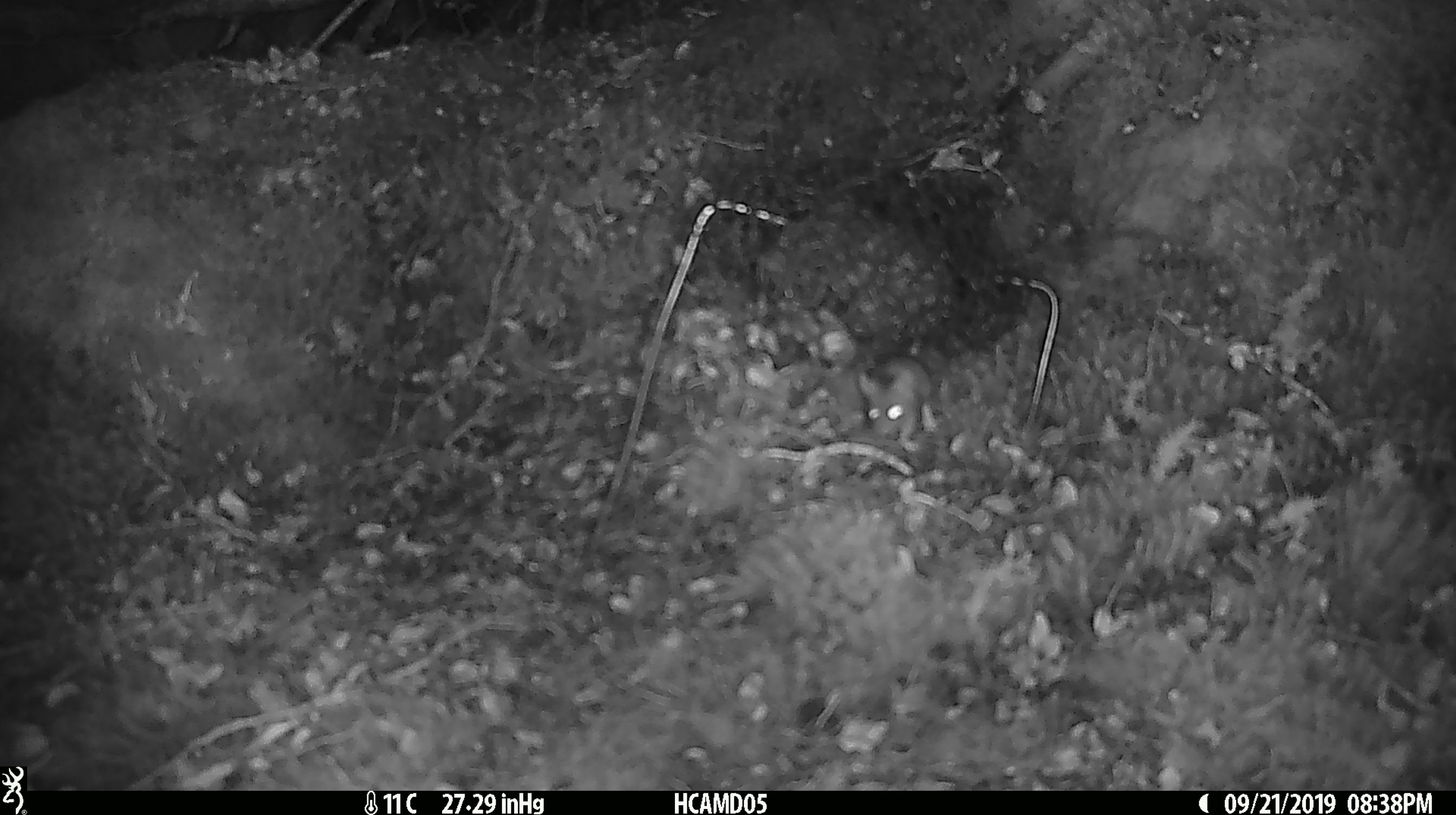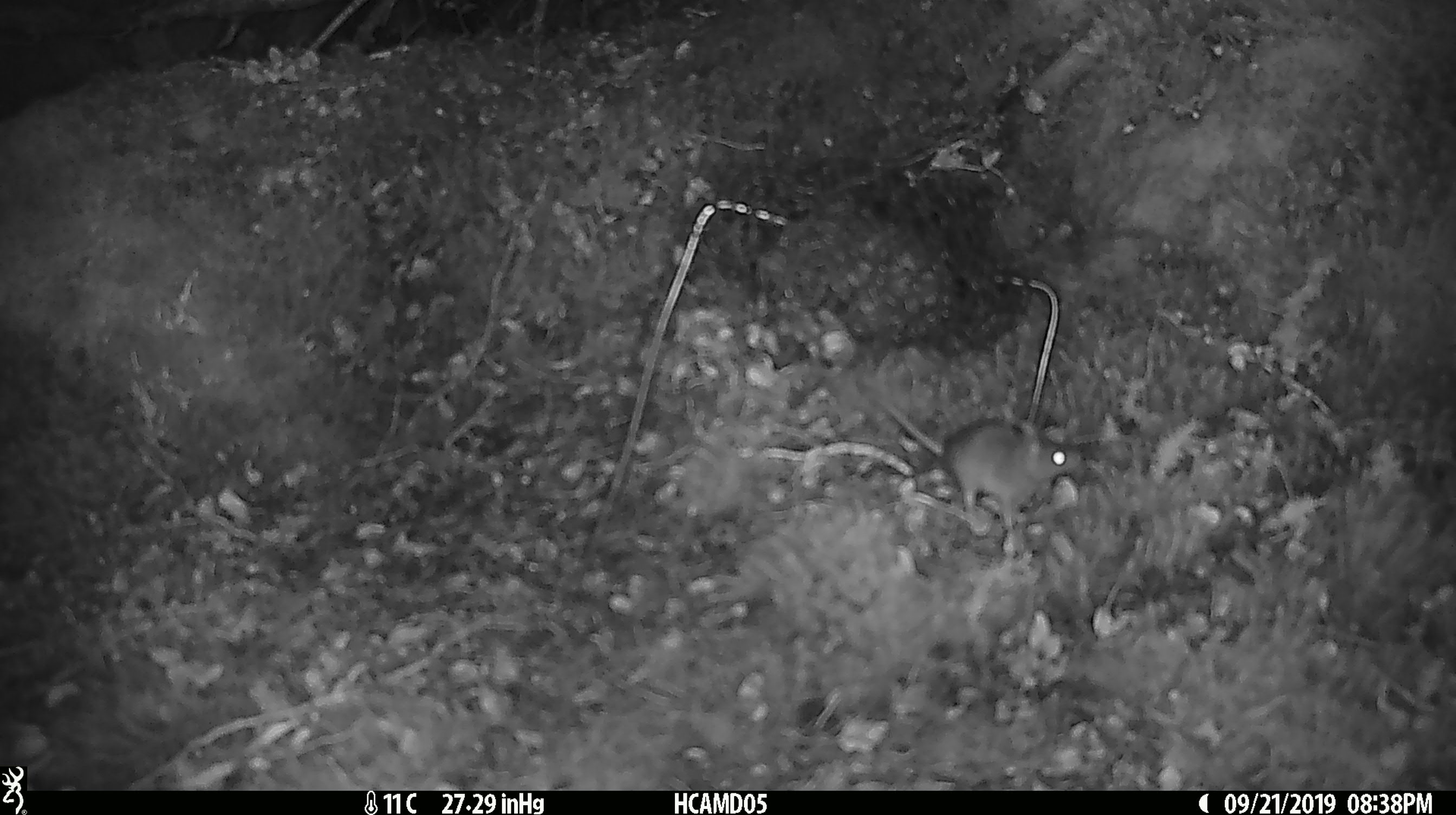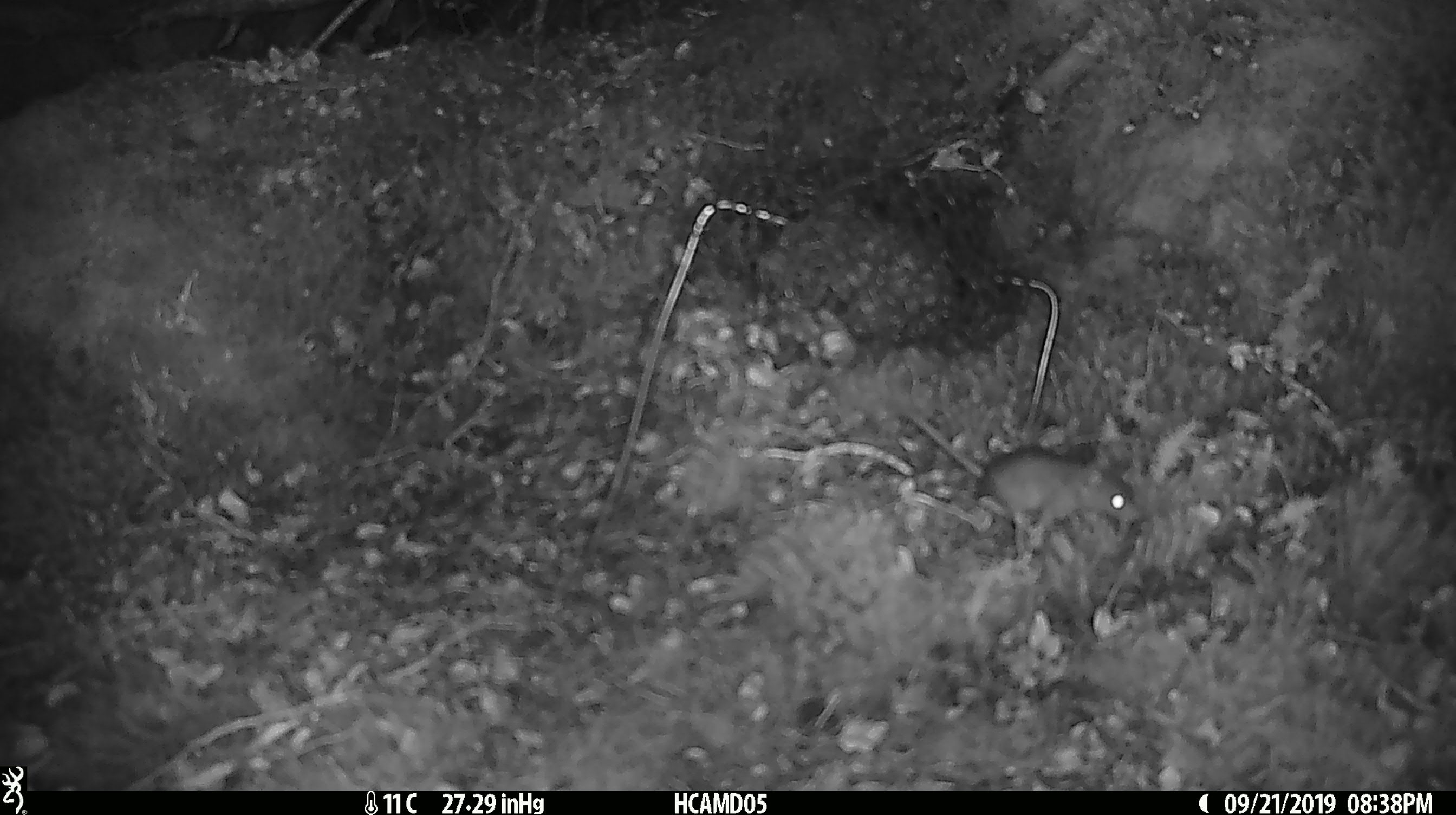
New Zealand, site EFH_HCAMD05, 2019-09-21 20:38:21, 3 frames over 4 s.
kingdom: Animalia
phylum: Chordata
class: Mammalia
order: Rodentia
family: Muridae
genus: Mus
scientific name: Mus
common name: mouse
Mouse (Mus).